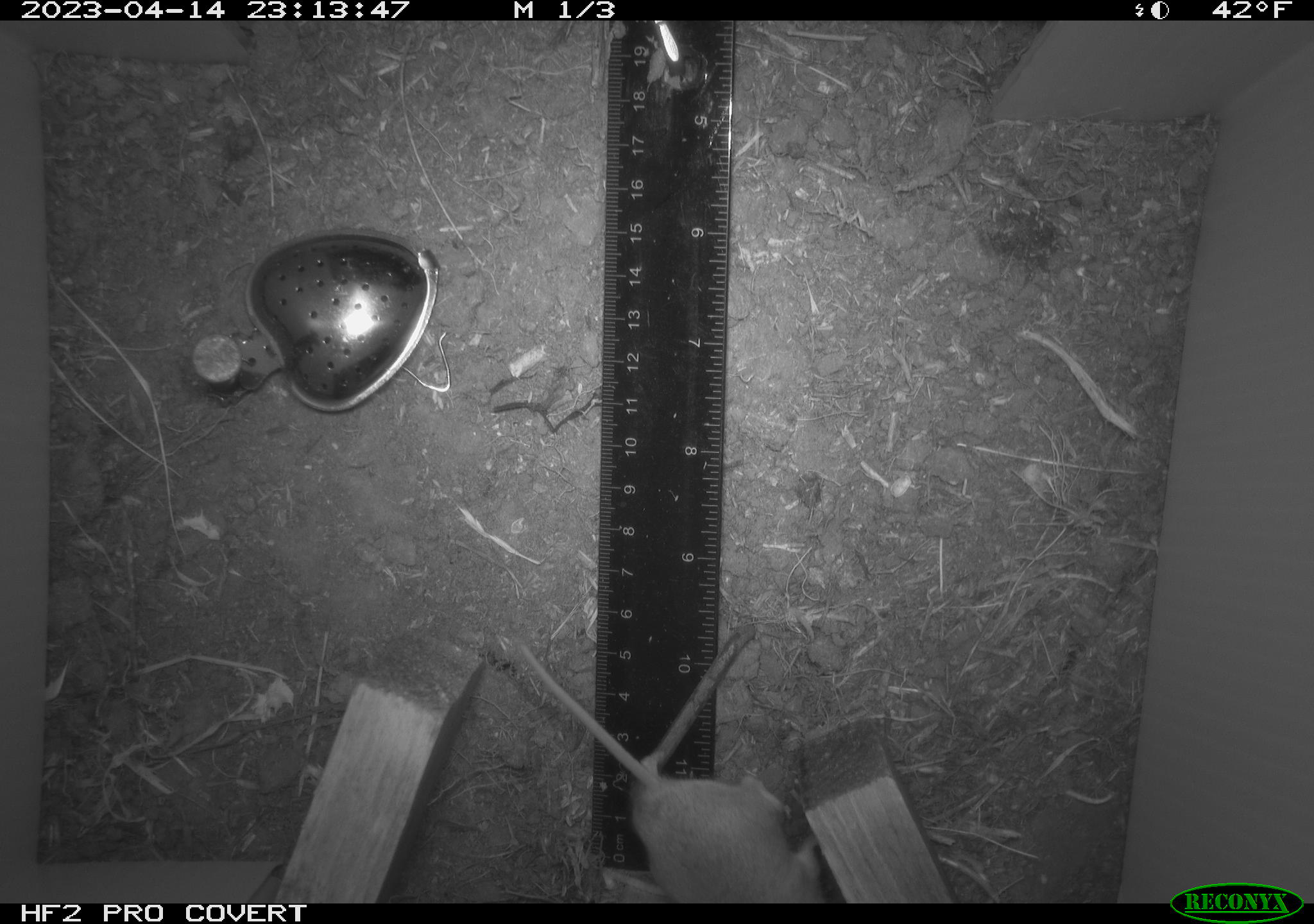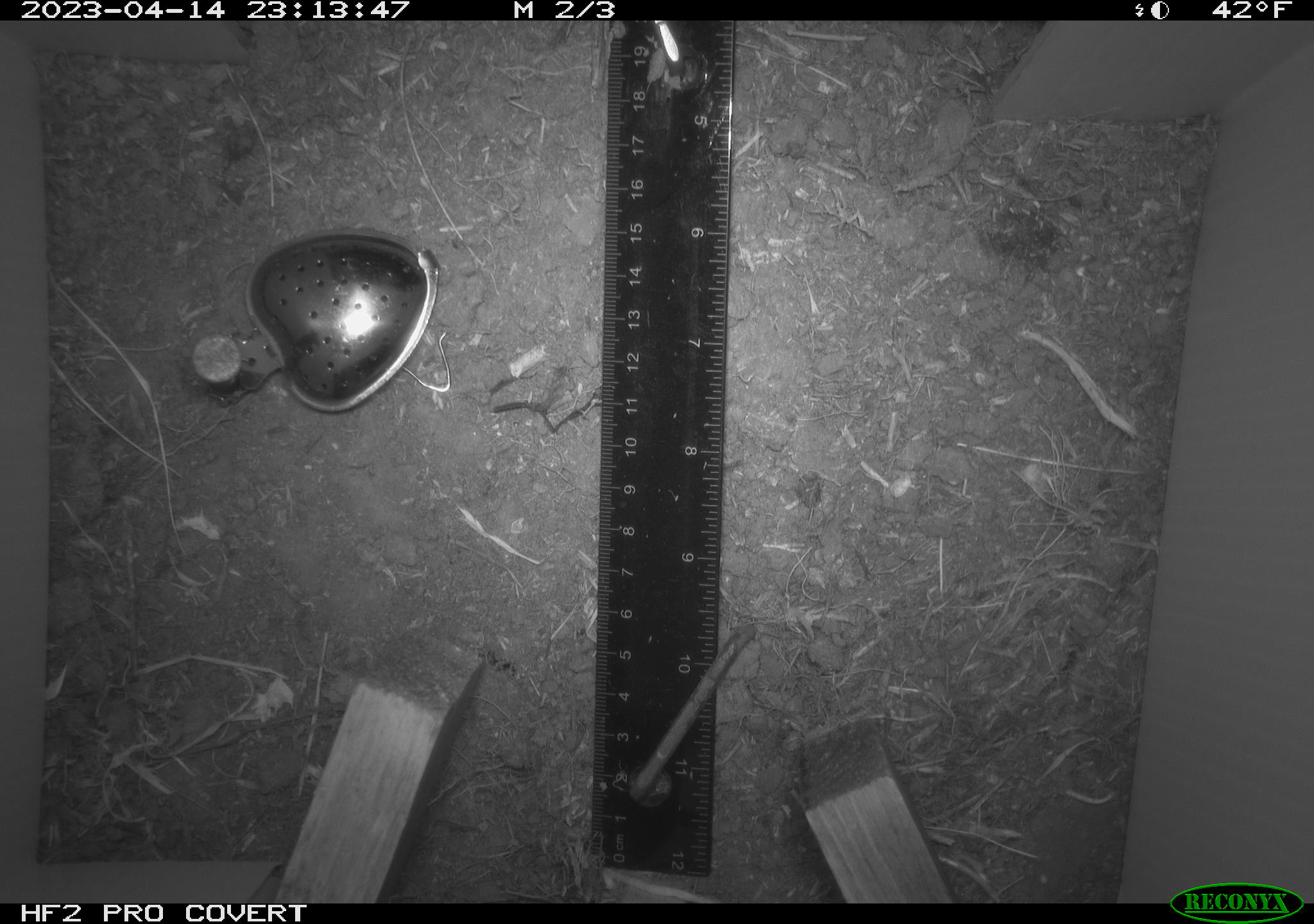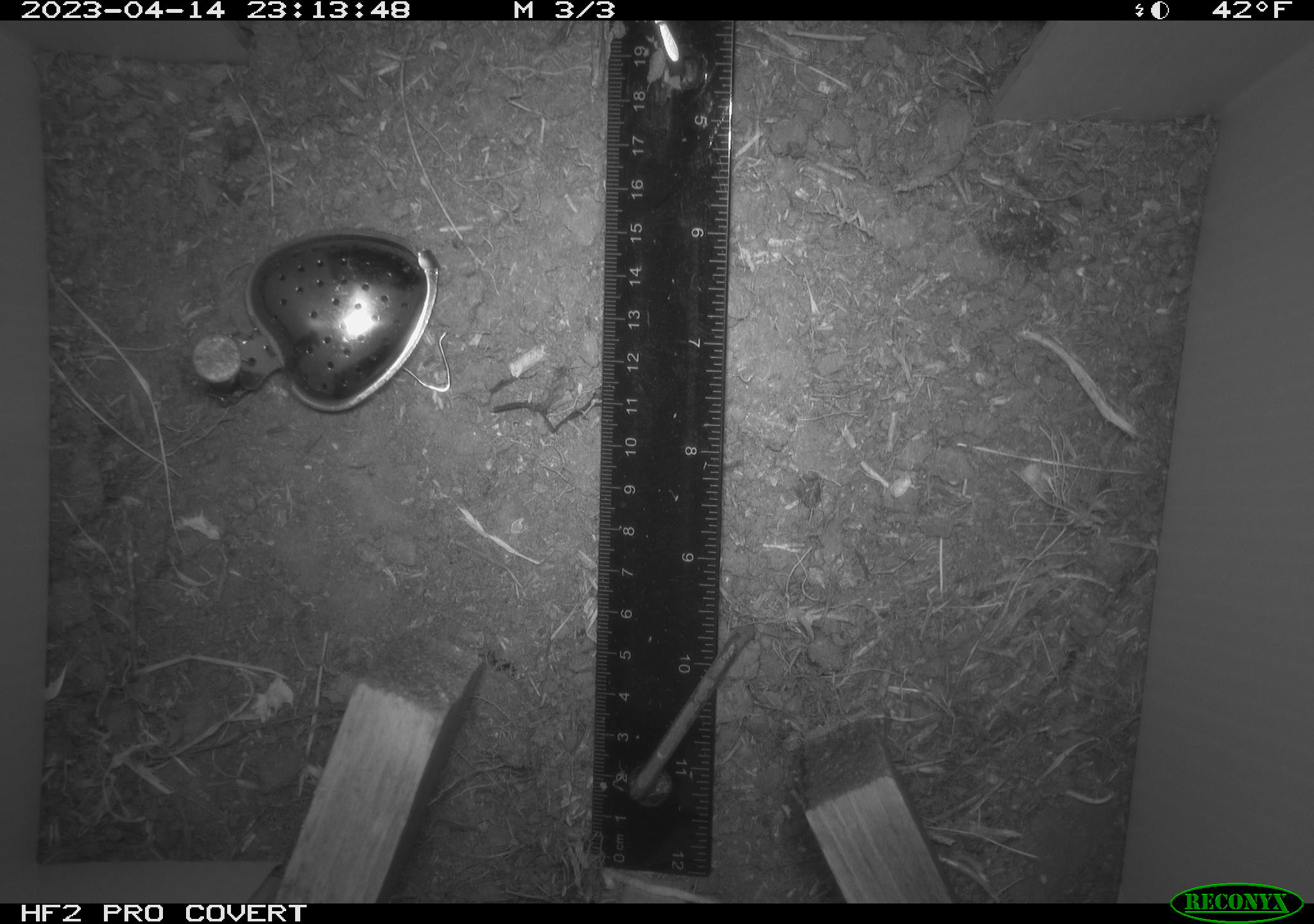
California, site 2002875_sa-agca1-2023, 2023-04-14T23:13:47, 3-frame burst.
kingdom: Animalia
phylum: Chordata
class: Mammalia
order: Rodentia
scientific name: Rodentia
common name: mouse species